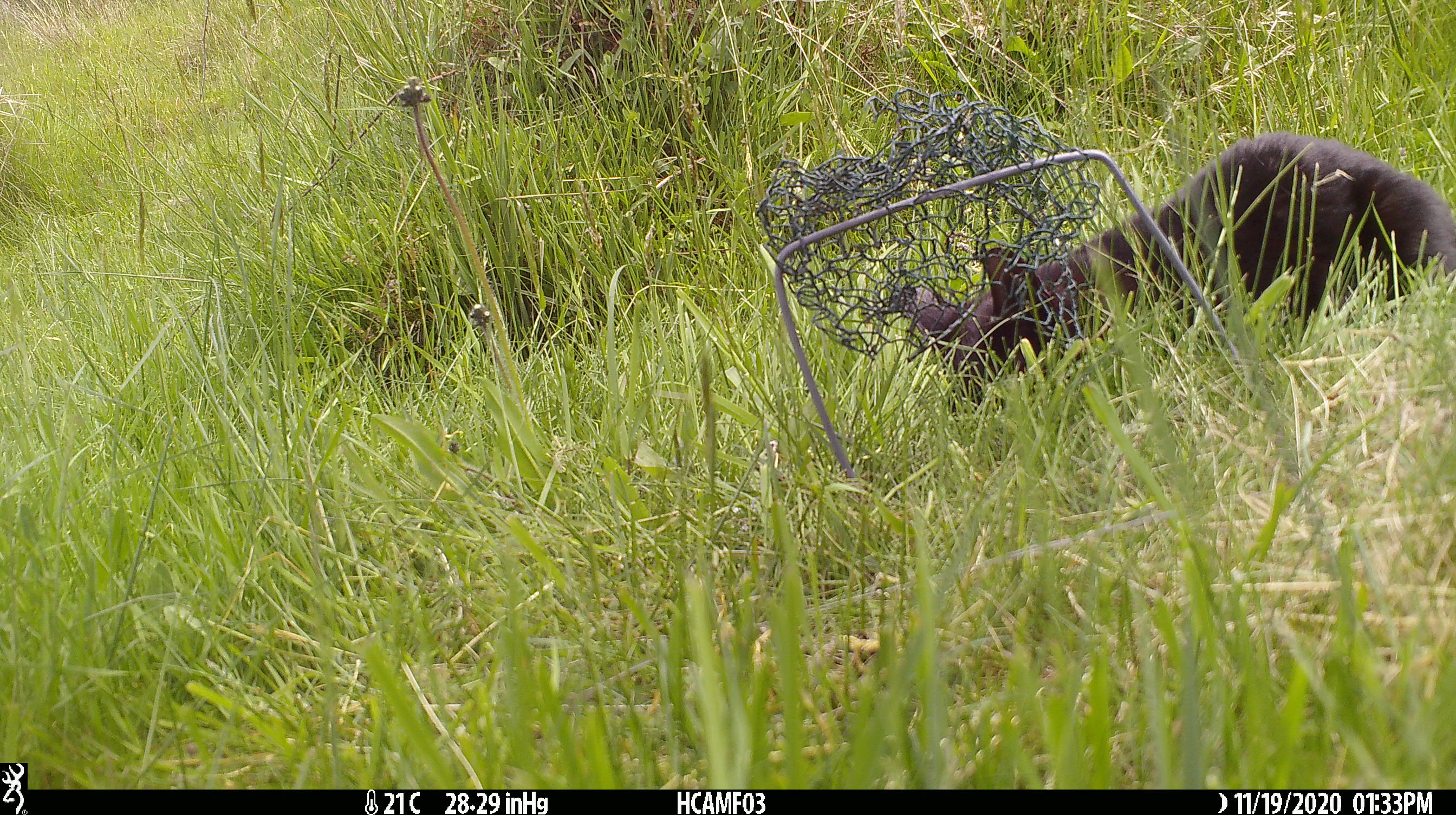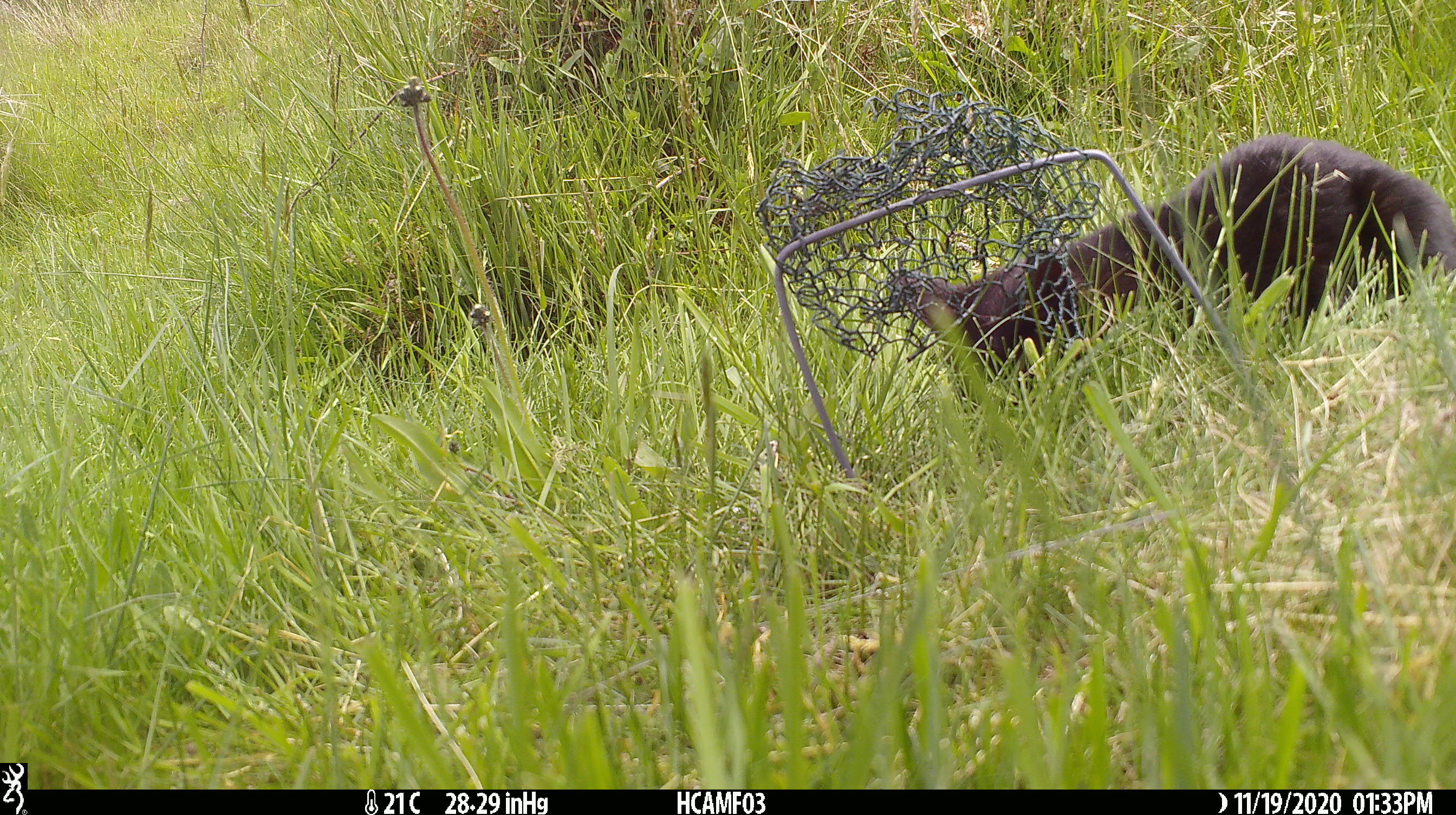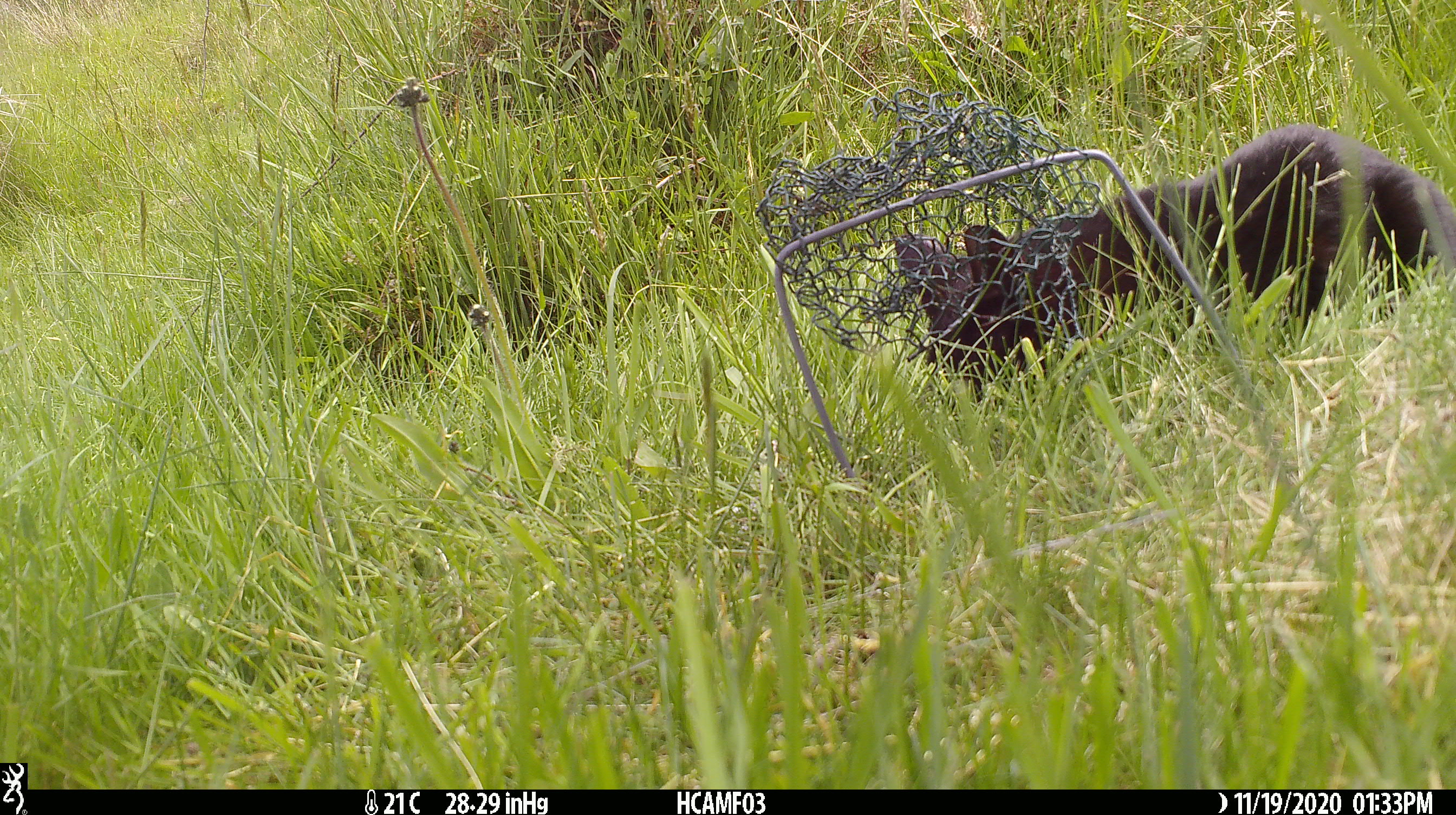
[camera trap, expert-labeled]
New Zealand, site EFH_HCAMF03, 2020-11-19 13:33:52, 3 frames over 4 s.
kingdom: Animalia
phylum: Chordata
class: Mammalia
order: Carnivora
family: Felidae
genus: Felis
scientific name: Felis catus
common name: domestic cat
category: cat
Cat (domestic cat) (Felis catus).